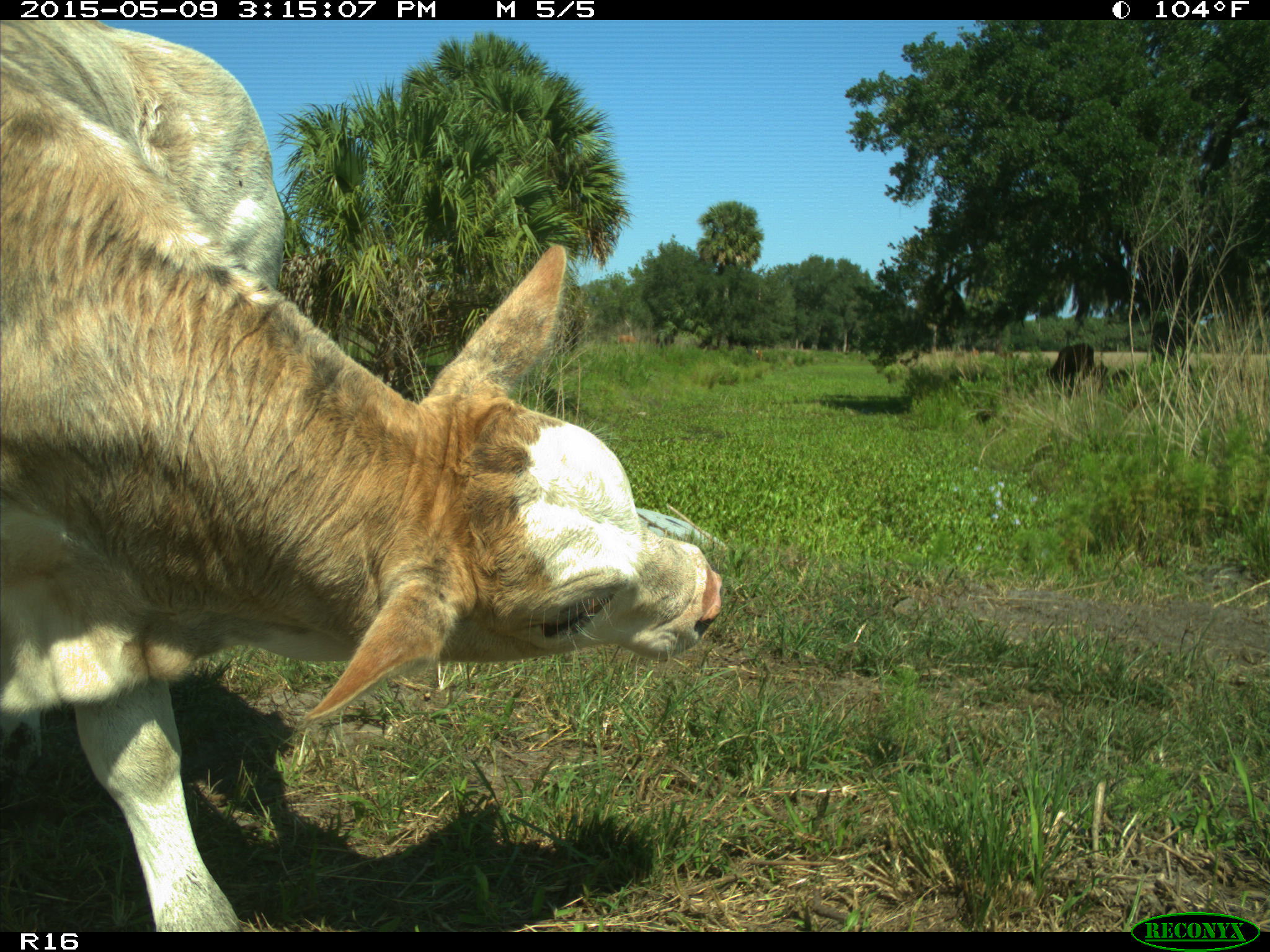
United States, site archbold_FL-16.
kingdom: Animalia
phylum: Chordata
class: Mammalia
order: Artiodactyla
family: Bovidae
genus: Bos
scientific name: Bos taurus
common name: domestic cow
Bos taurus (domestic cow).